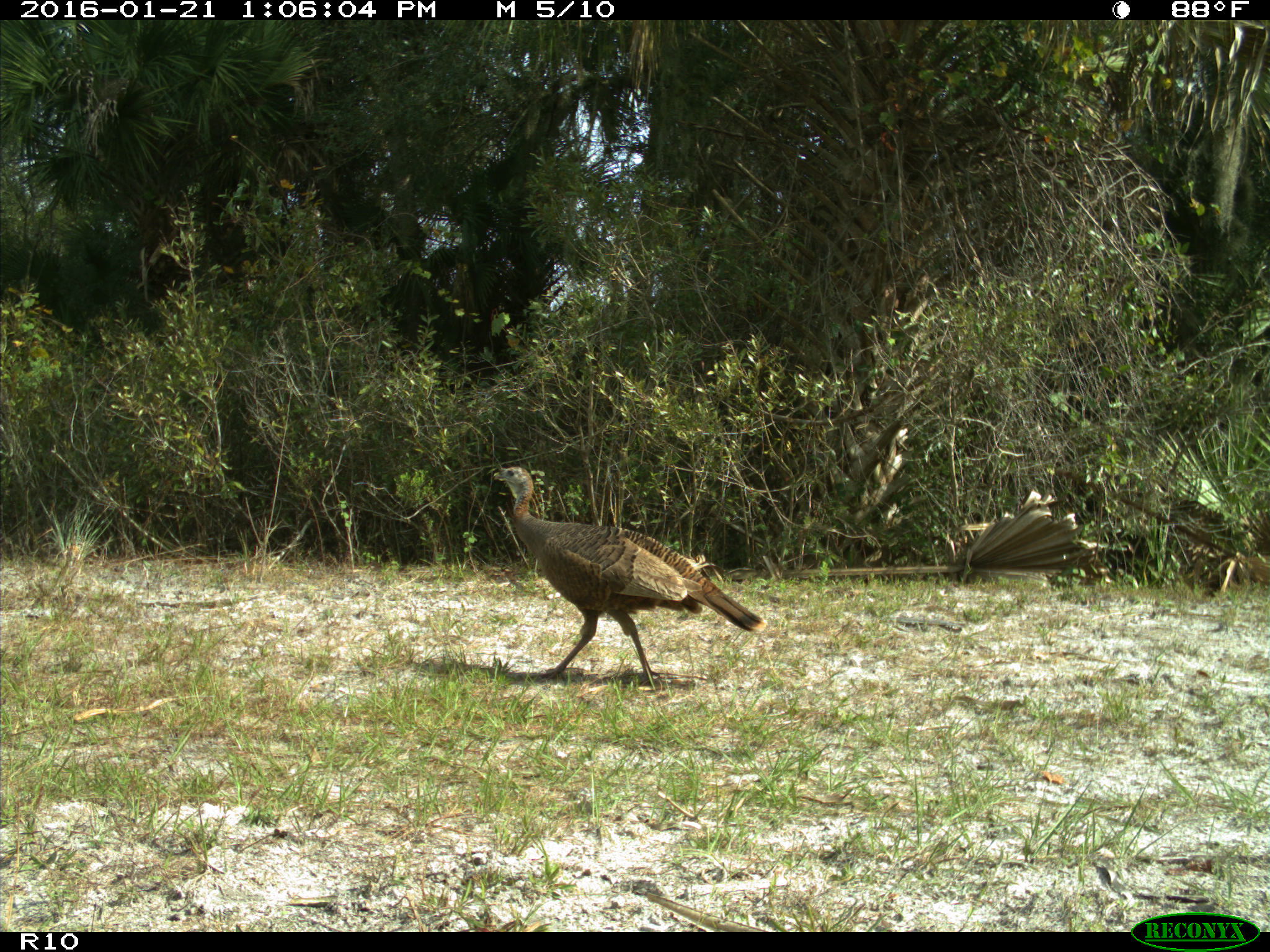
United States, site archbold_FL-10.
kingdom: Animalia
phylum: Chordata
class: Aves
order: Galliformes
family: Phasianidae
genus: Meleagris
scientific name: Meleagris gallopavo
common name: wild turkey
Meleagris gallopavo (wild turkey).